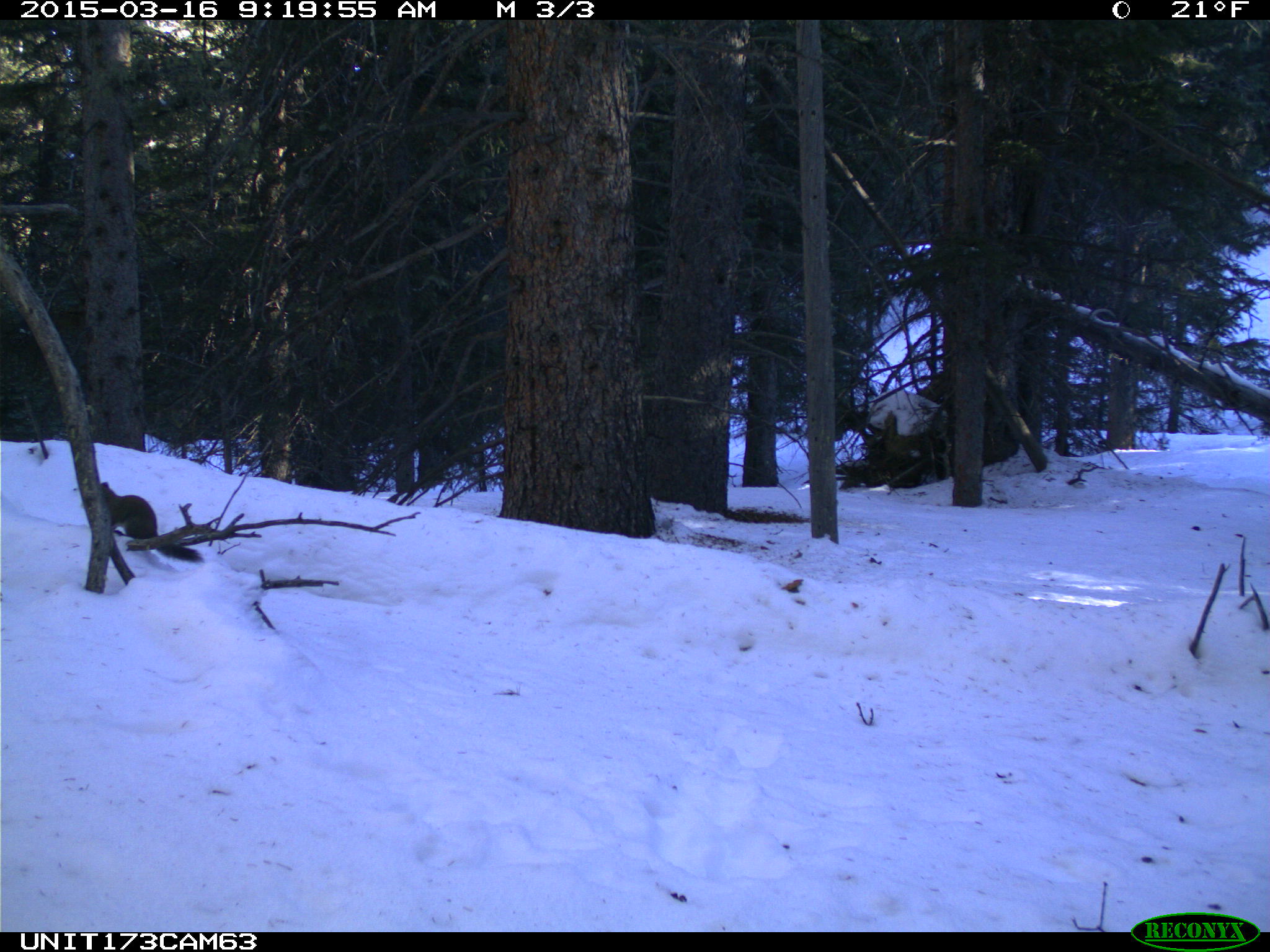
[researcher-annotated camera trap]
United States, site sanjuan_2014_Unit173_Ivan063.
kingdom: Animalia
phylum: Chordata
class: Mammalia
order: Rodentia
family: Sciuridae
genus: Tamiasciurus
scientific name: Tamiasciurus hudsonicus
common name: american red squirrel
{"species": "Tamiasciurus hudsonicus (american red squirrel)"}